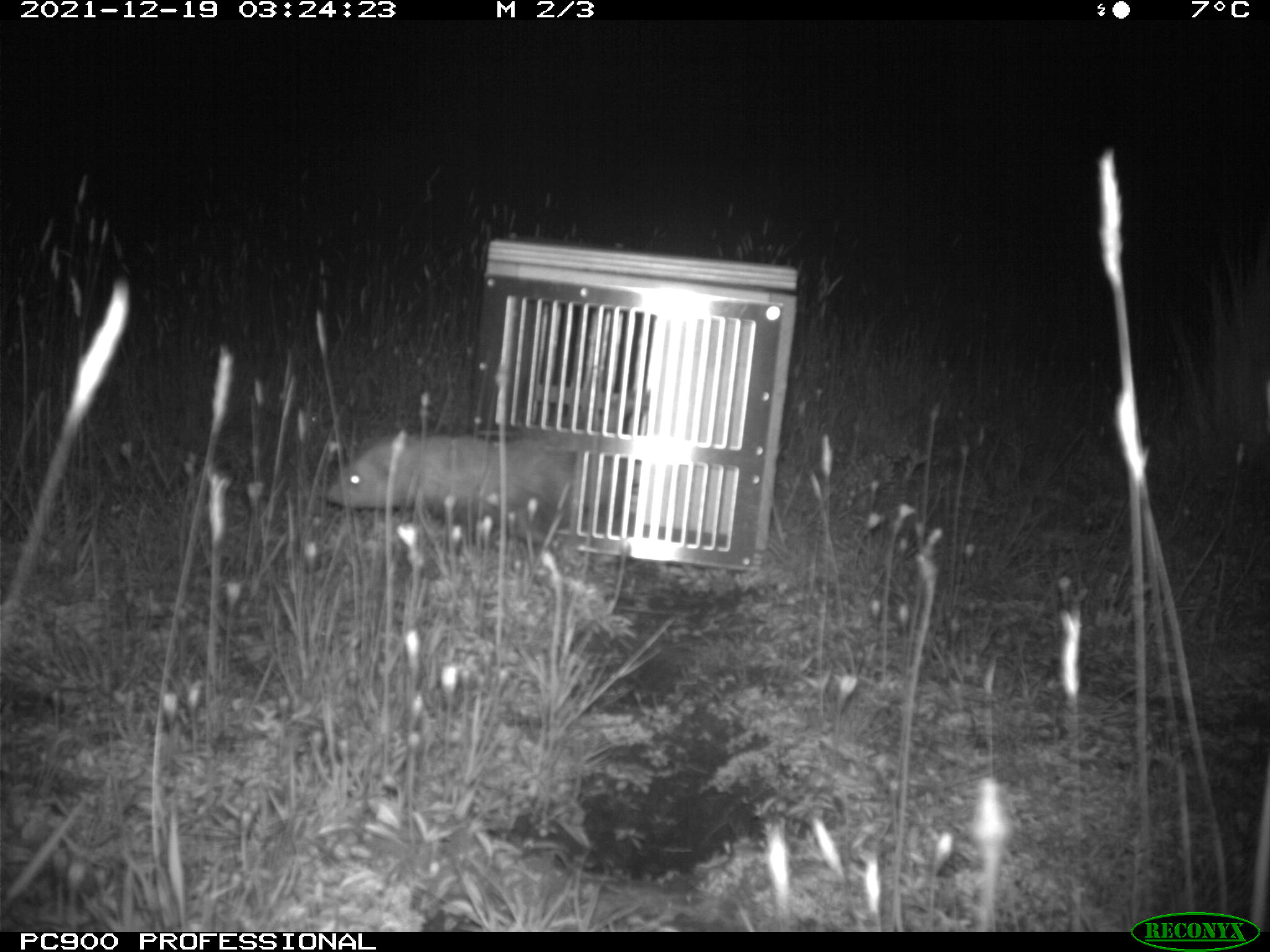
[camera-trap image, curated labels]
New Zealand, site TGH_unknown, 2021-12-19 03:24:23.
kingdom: Animalia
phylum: Chordata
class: Mammalia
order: Carnivora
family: Mustelidae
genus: Mustela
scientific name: Mustela furo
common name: ferret